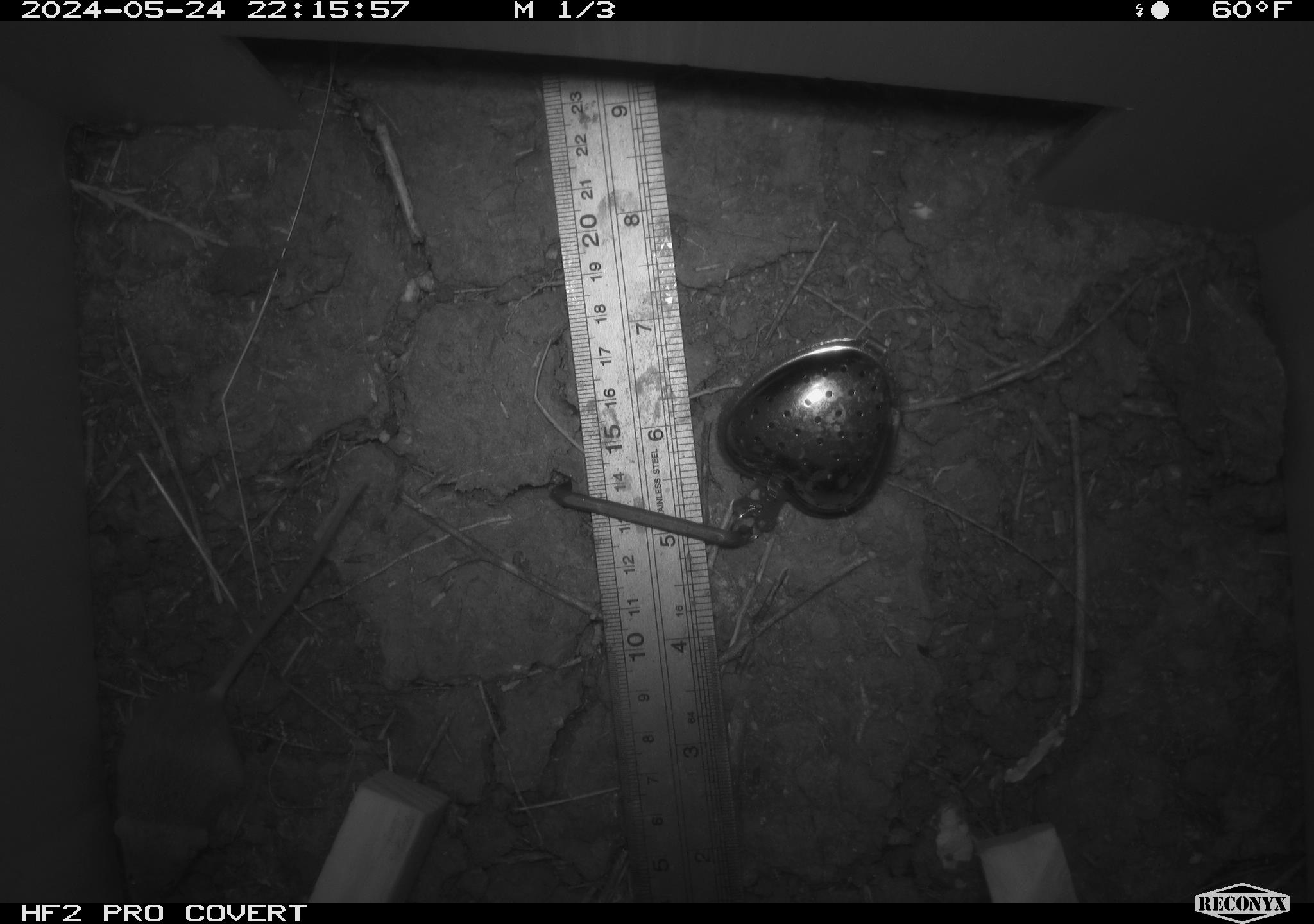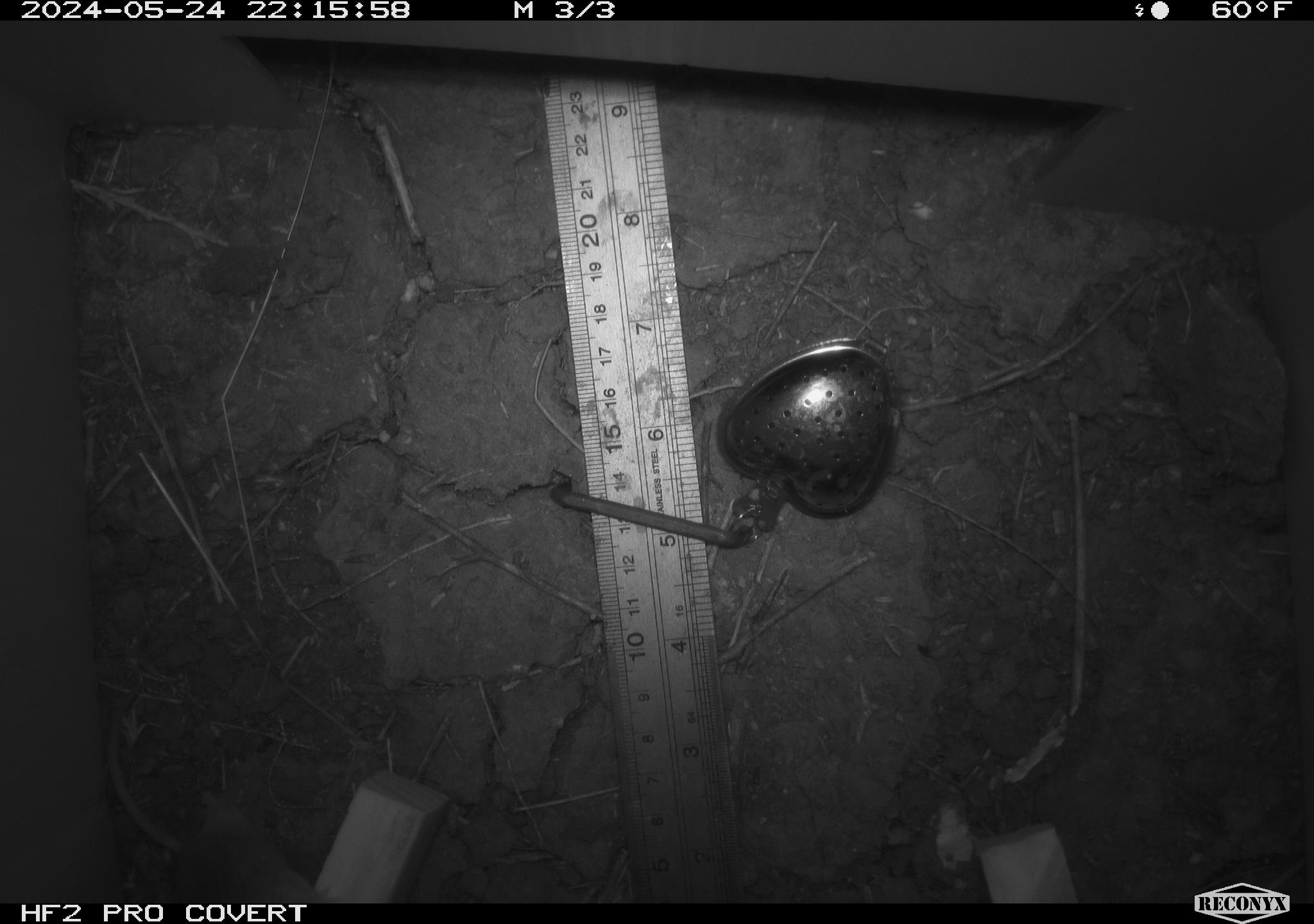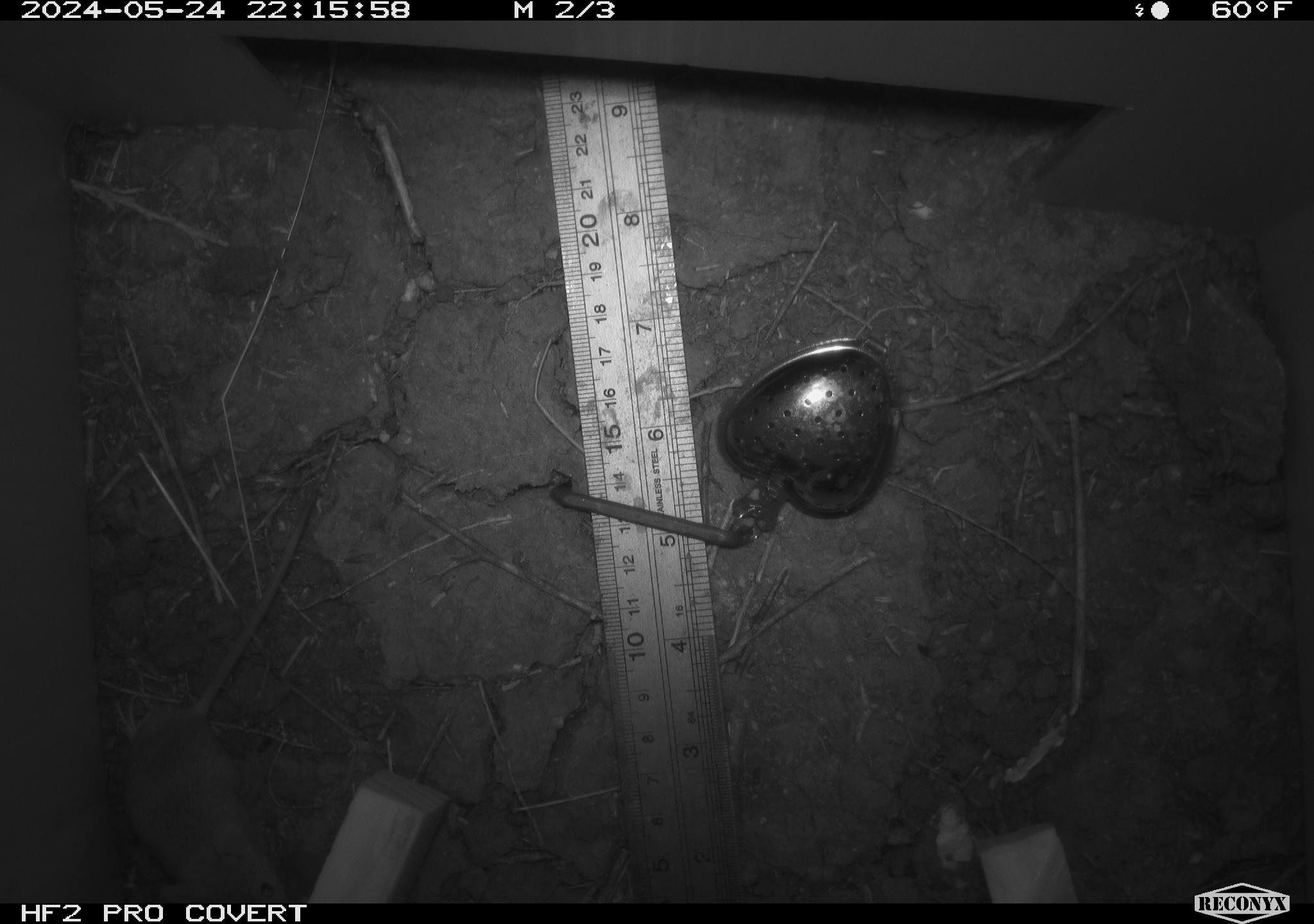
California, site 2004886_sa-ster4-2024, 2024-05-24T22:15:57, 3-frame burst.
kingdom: Animalia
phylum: Chordata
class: Mammalia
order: Rodentia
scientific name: Rodentia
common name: mouse species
Mouse species (Rodentia).